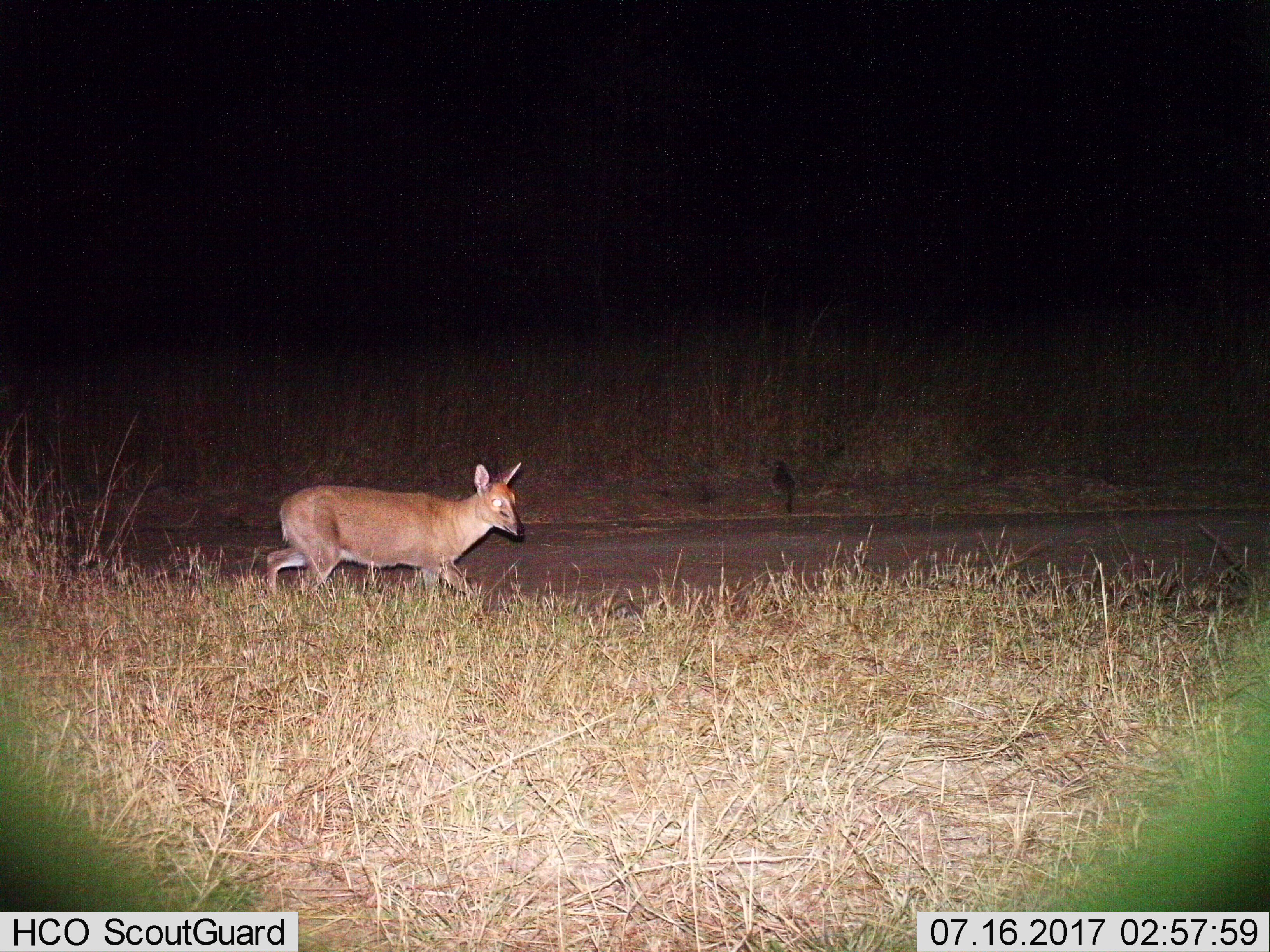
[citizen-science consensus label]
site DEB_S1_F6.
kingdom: Animalia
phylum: Chordata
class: Mammalia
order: Artiodactyla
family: Bovidae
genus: Sylvicapra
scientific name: Sylvicapra grimmia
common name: common duiker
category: duikercommongrey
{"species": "duikercommongrey (common duiker) (Sylvicapra grimmia)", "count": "1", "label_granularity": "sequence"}